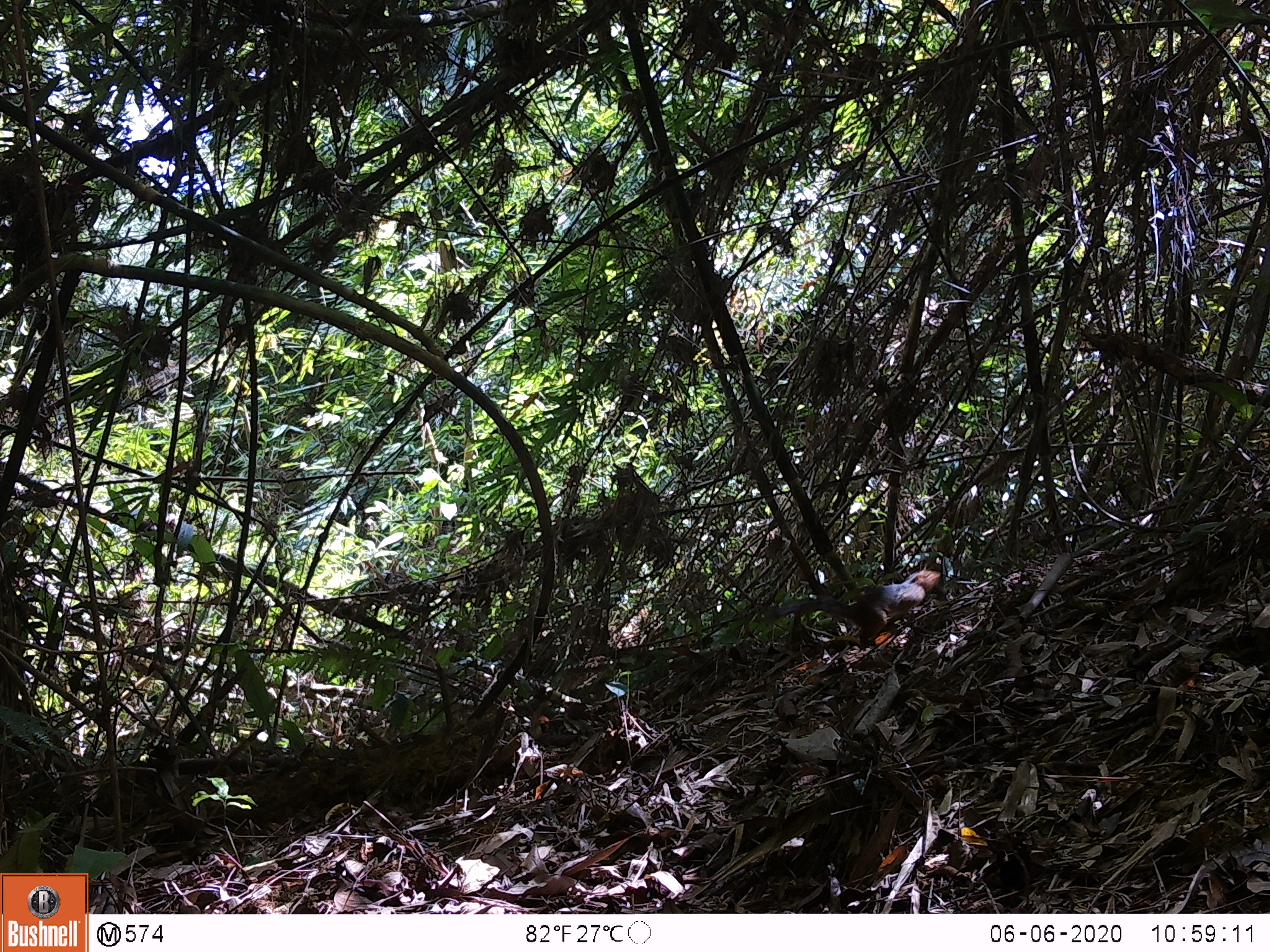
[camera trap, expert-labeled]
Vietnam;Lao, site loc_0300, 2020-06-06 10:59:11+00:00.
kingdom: Animalia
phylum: Chordata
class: Mammalia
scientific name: Mammalia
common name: mammal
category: unidentified small mammal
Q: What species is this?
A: Unidentified small mammal (mammal) (Mammalia).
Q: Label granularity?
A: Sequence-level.